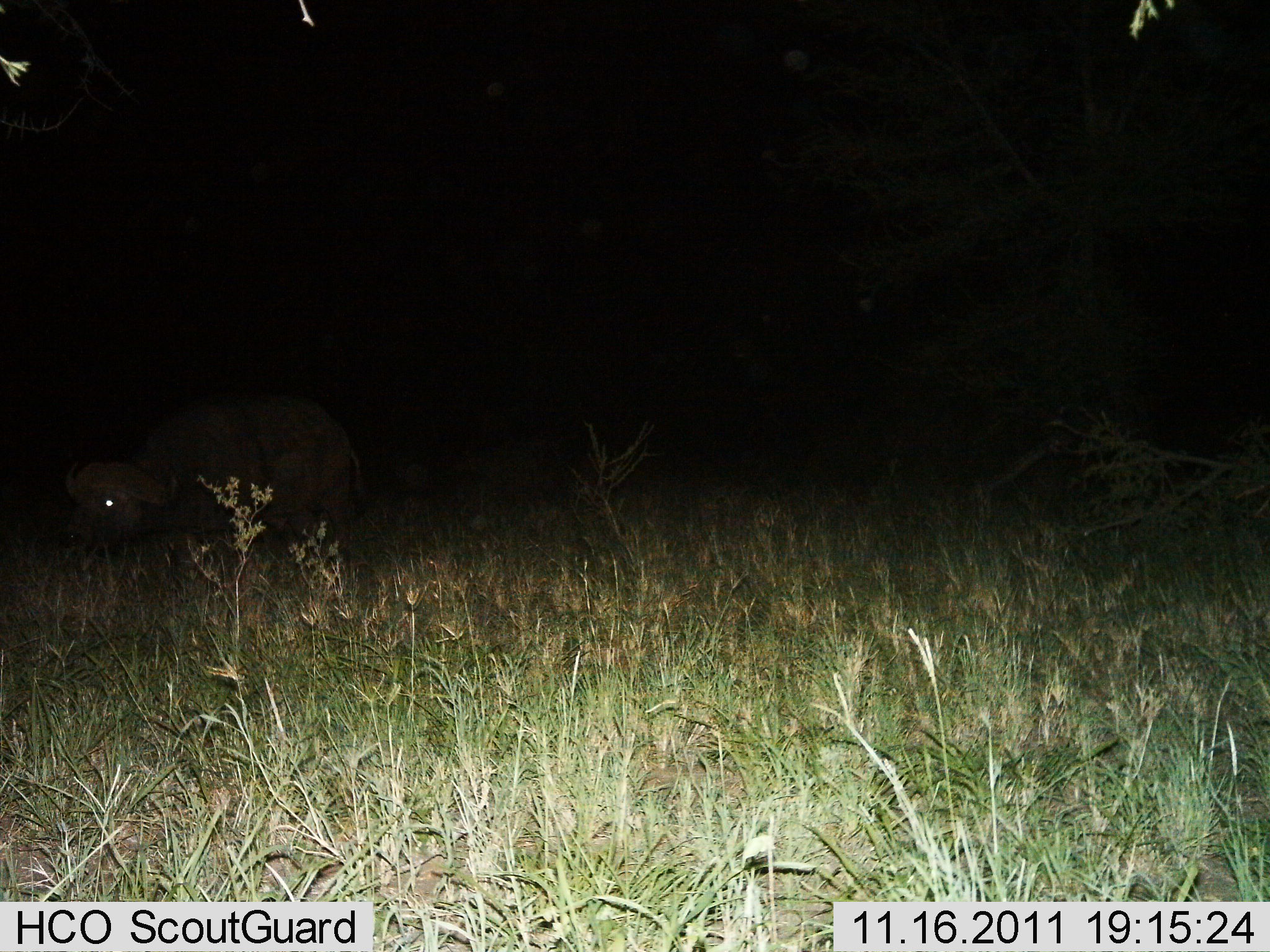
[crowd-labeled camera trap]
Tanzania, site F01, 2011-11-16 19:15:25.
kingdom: Animalia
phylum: Chordata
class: Mammalia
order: Artiodactyla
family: Bovidae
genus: Syncerus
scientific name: Syncerus caffer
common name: cape buffalo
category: buffalo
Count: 1.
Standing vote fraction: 45%.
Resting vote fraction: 9%.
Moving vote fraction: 18%.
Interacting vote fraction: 0%.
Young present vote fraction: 0%.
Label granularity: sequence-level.